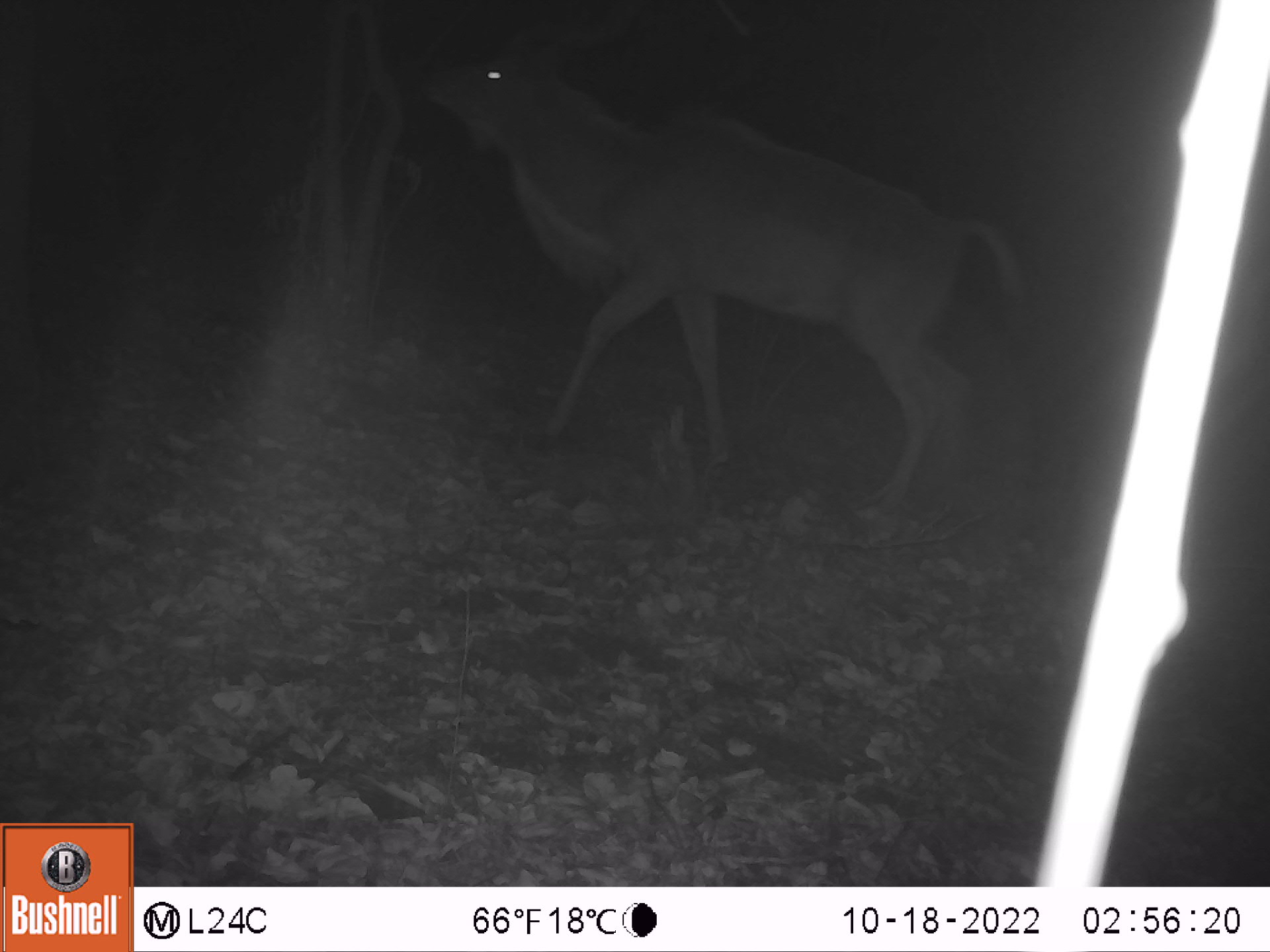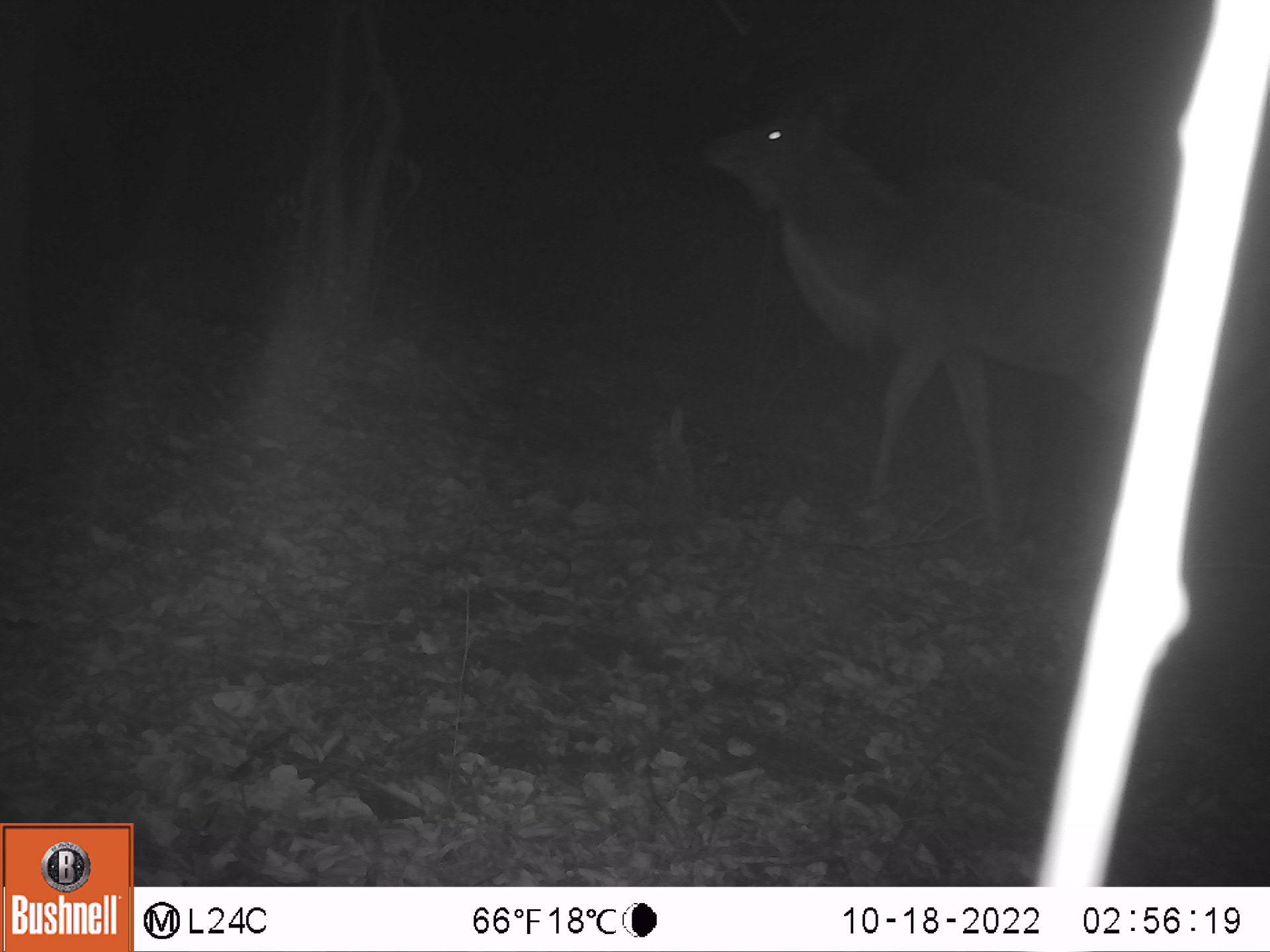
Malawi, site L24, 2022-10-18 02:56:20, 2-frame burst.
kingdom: Animalia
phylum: Chordata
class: Mammalia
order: Artiodactyla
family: Bovidae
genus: Tragelaphus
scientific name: Tragelaphus strepsiceros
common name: greater kudu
Greater kudu (Tragelaphus strepsiceros), count 1.